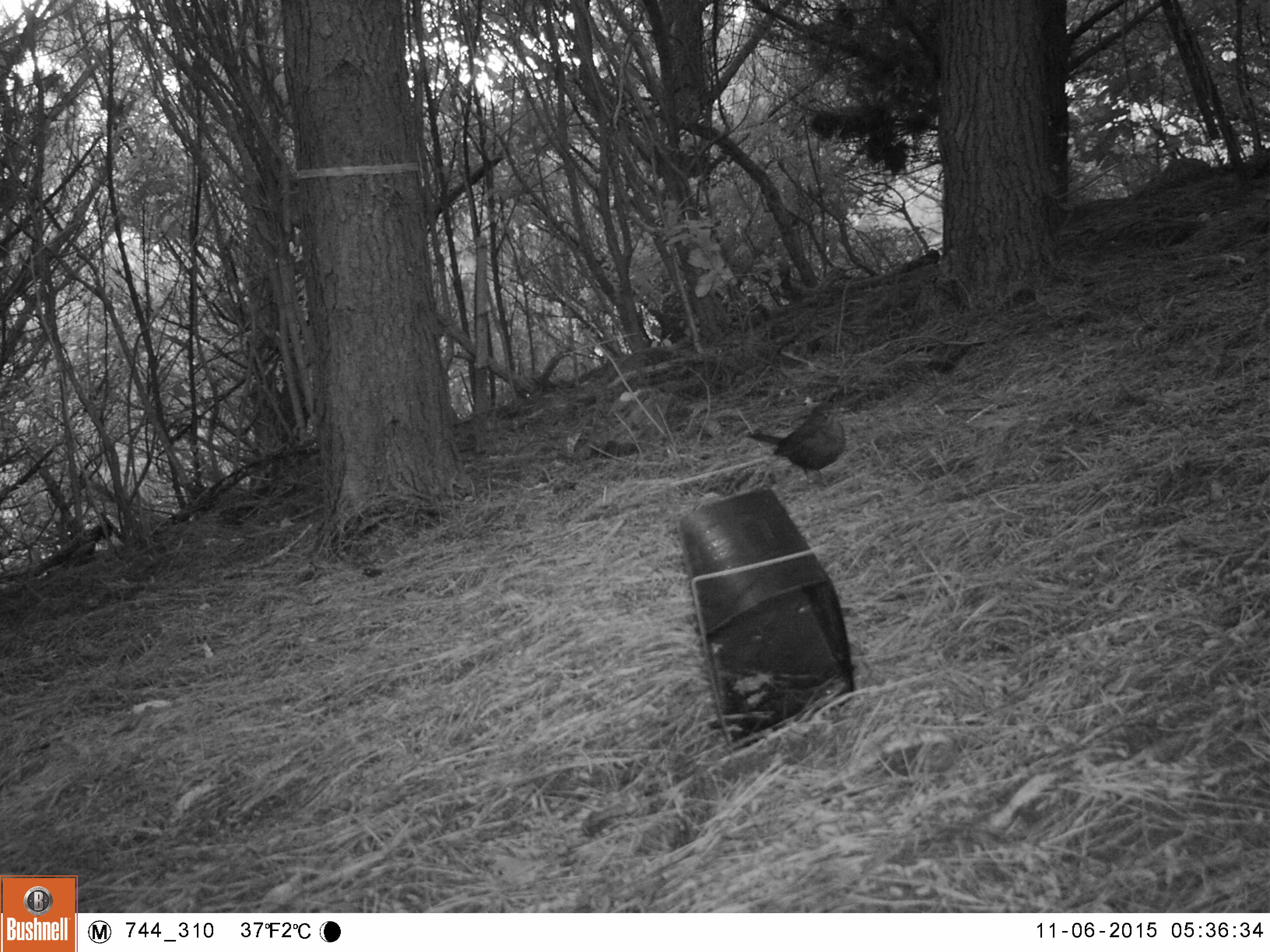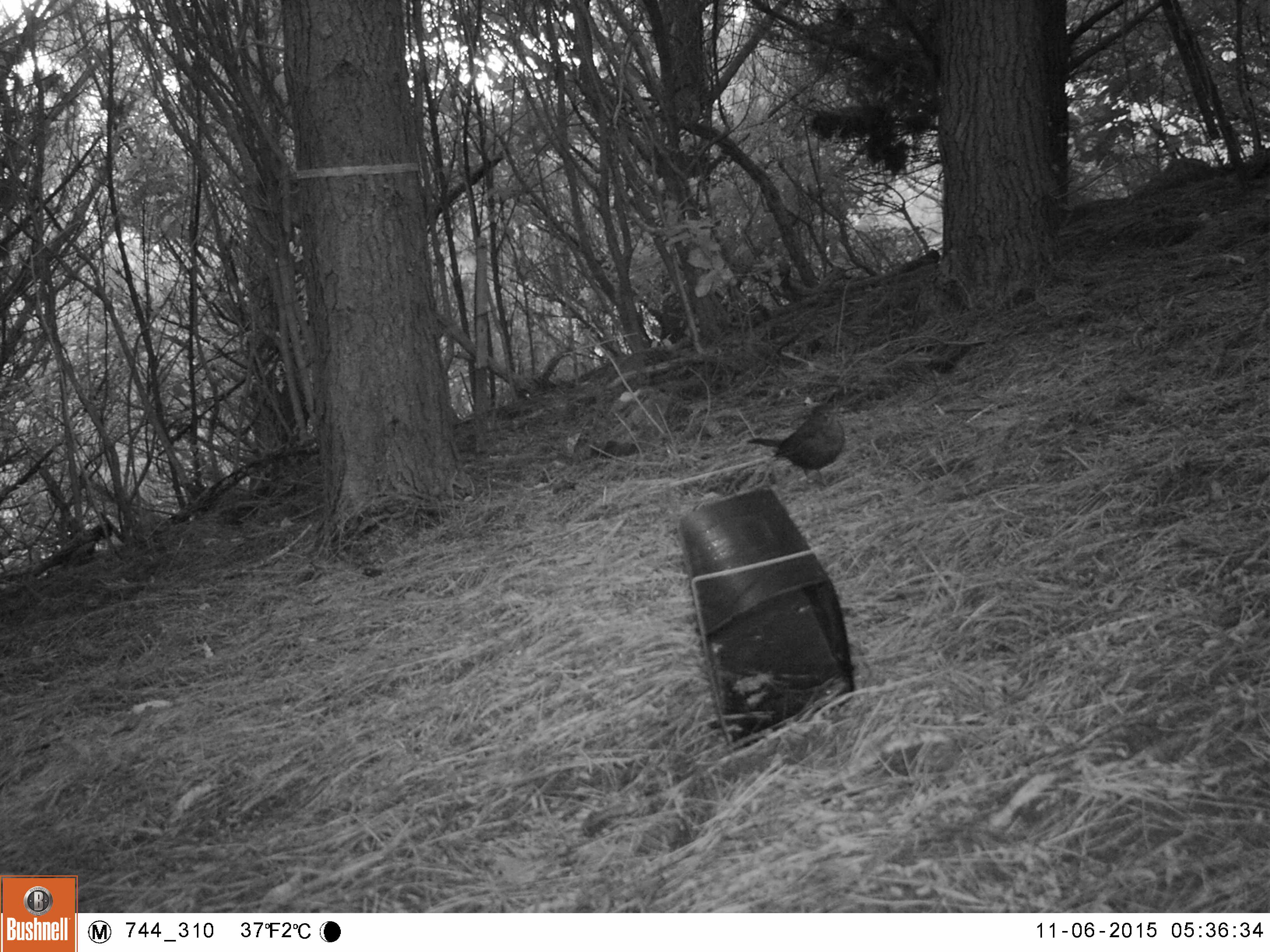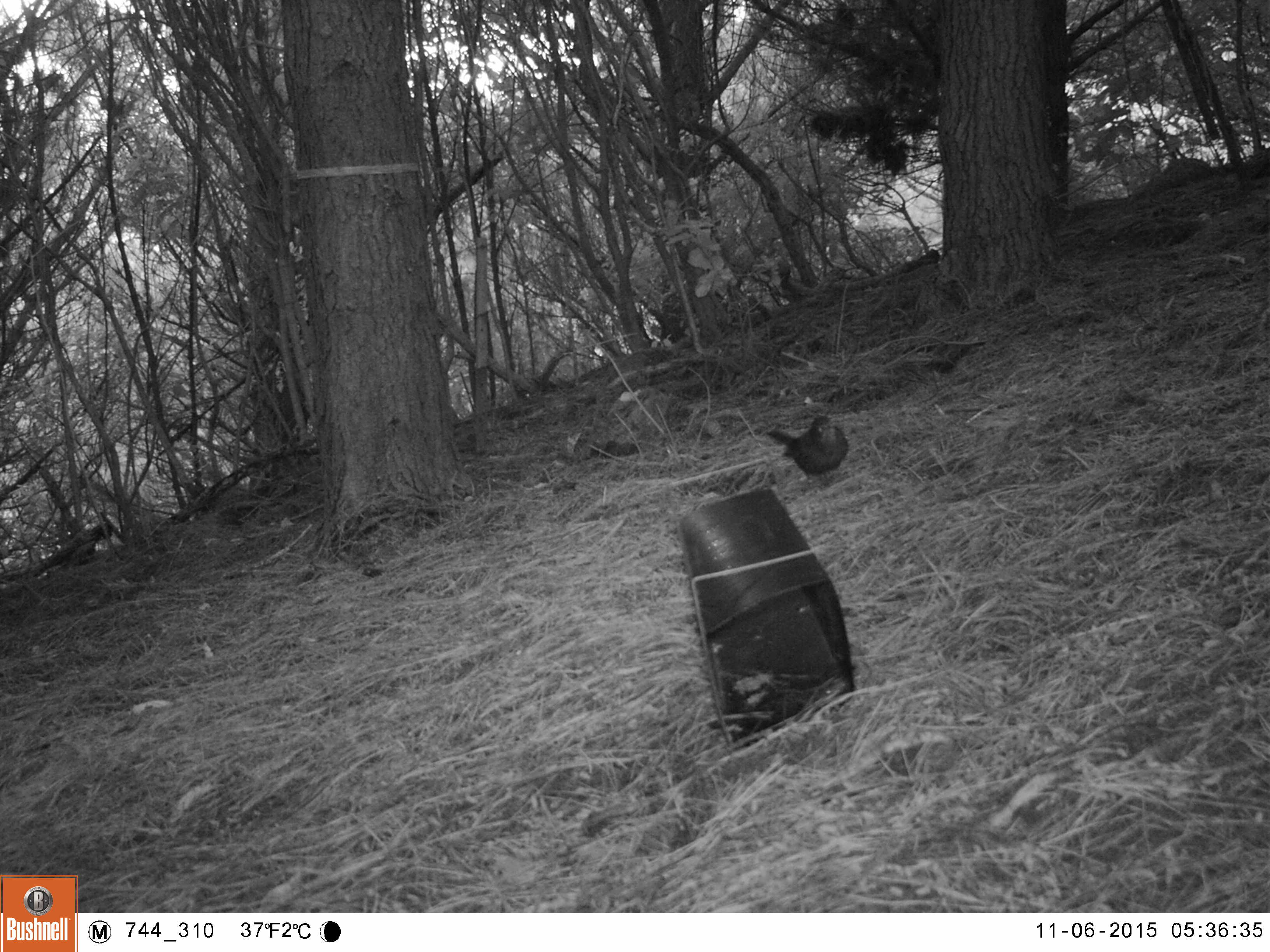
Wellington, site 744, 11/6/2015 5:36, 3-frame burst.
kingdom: Animalia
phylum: Chordata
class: Aves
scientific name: Aves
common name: bird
Bird (Aves).